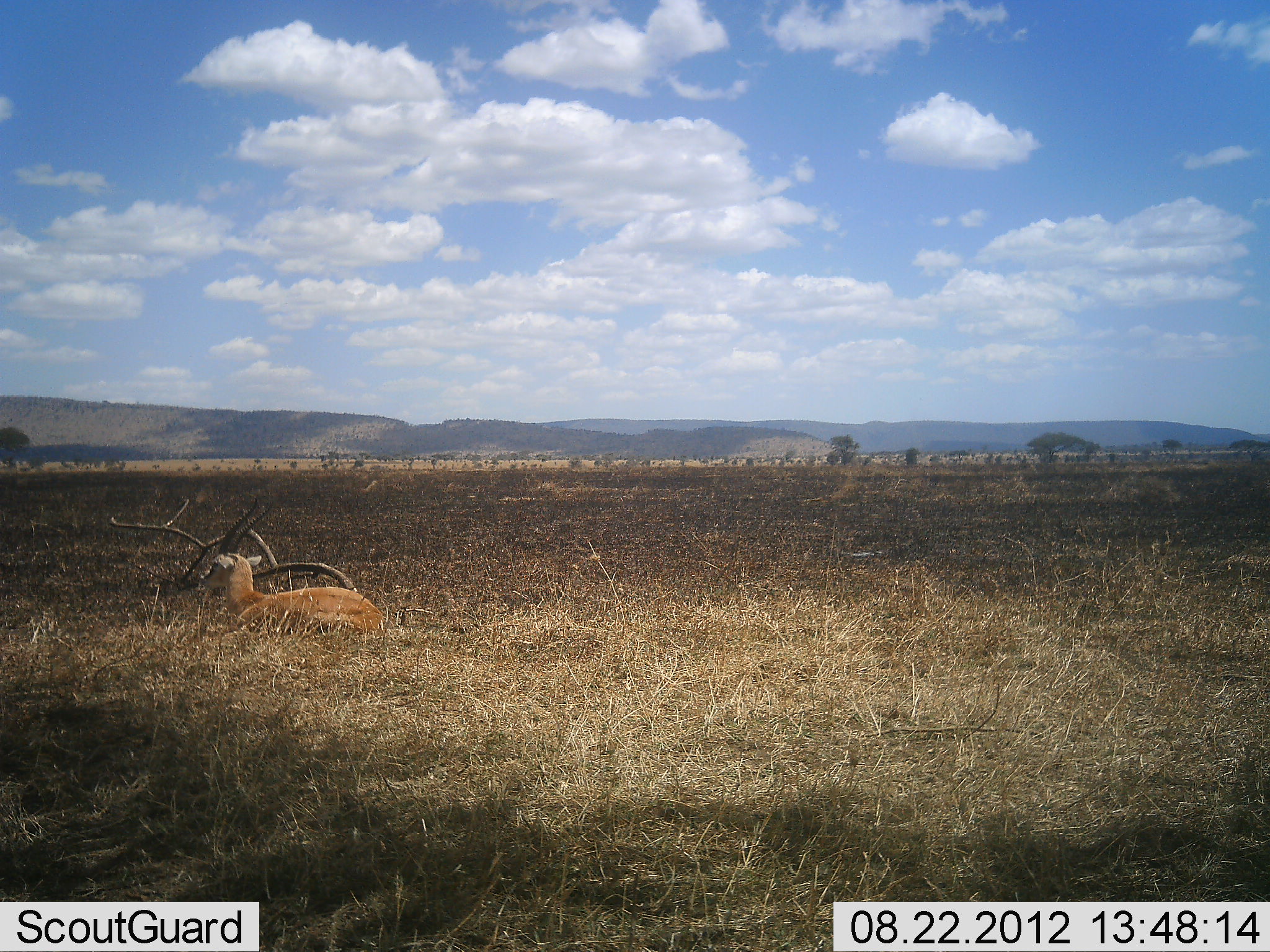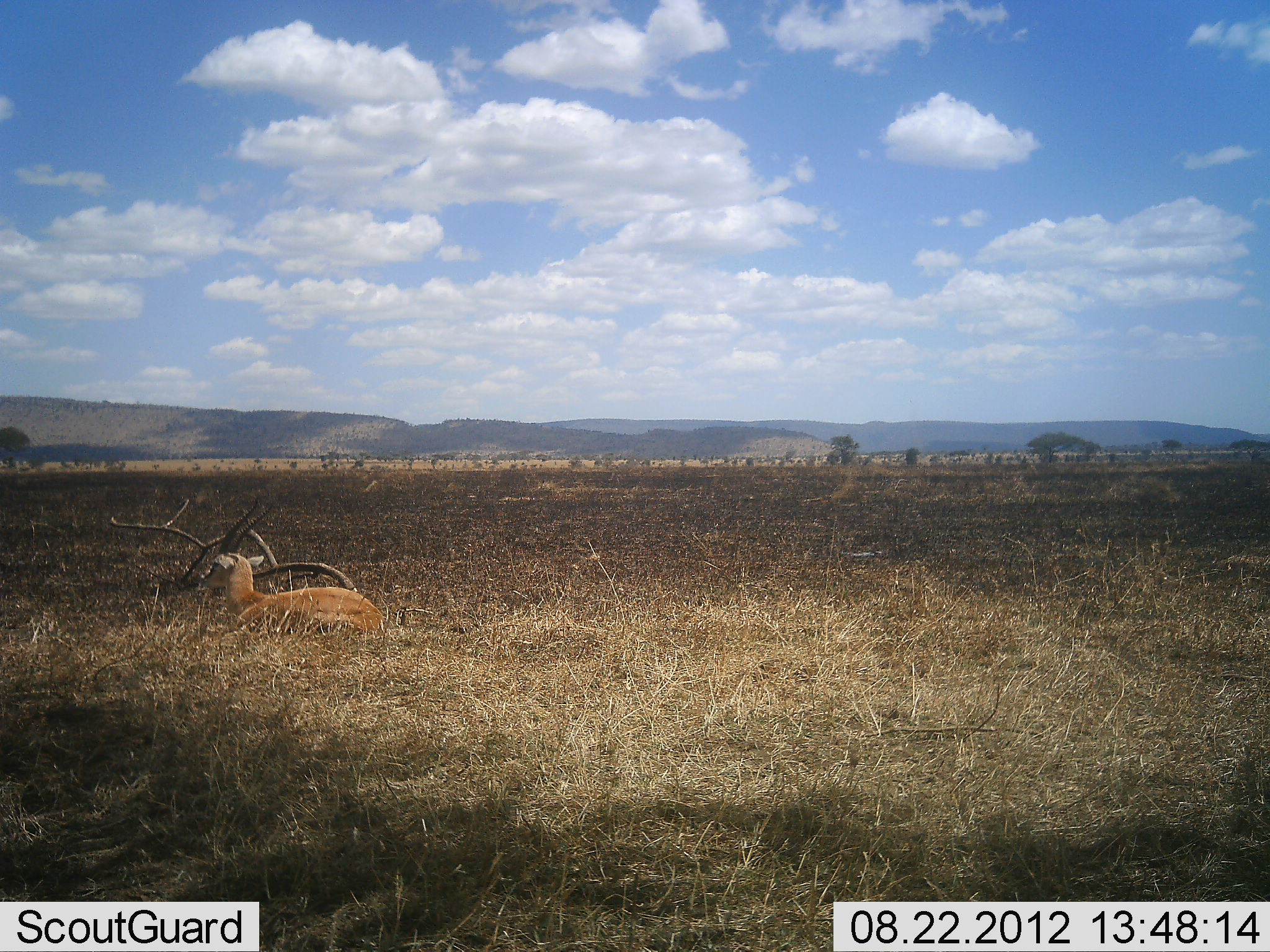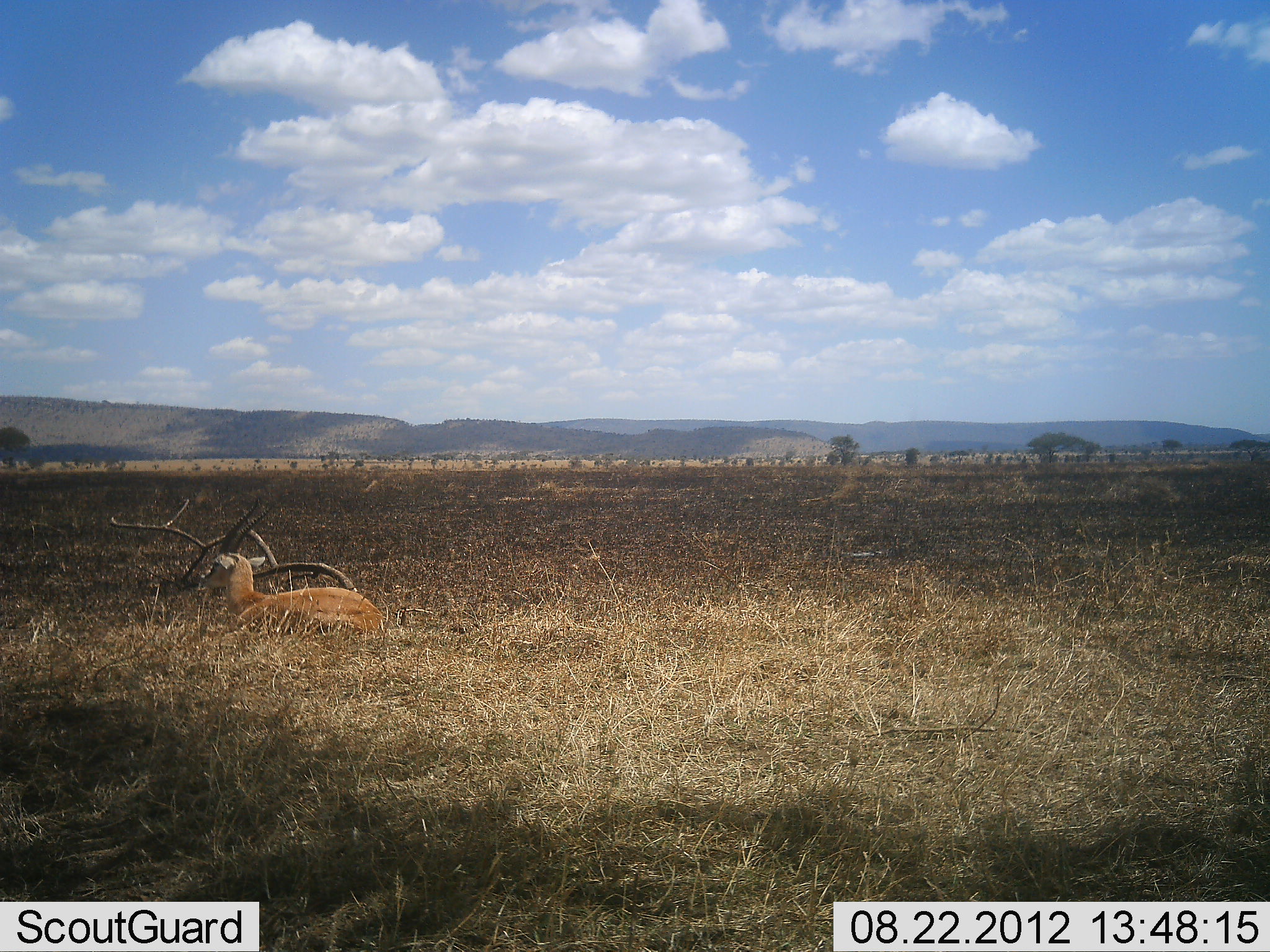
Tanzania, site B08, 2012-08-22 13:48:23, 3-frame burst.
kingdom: Animalia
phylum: Chordata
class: Mammalia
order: Artiodactyla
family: Bovidae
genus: Nanger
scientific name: Nanger granti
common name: grant's gazelle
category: gazellegrants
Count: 1.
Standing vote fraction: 0%.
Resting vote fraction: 100%.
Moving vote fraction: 0%.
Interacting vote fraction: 0%.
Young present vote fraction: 0%.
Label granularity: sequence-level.